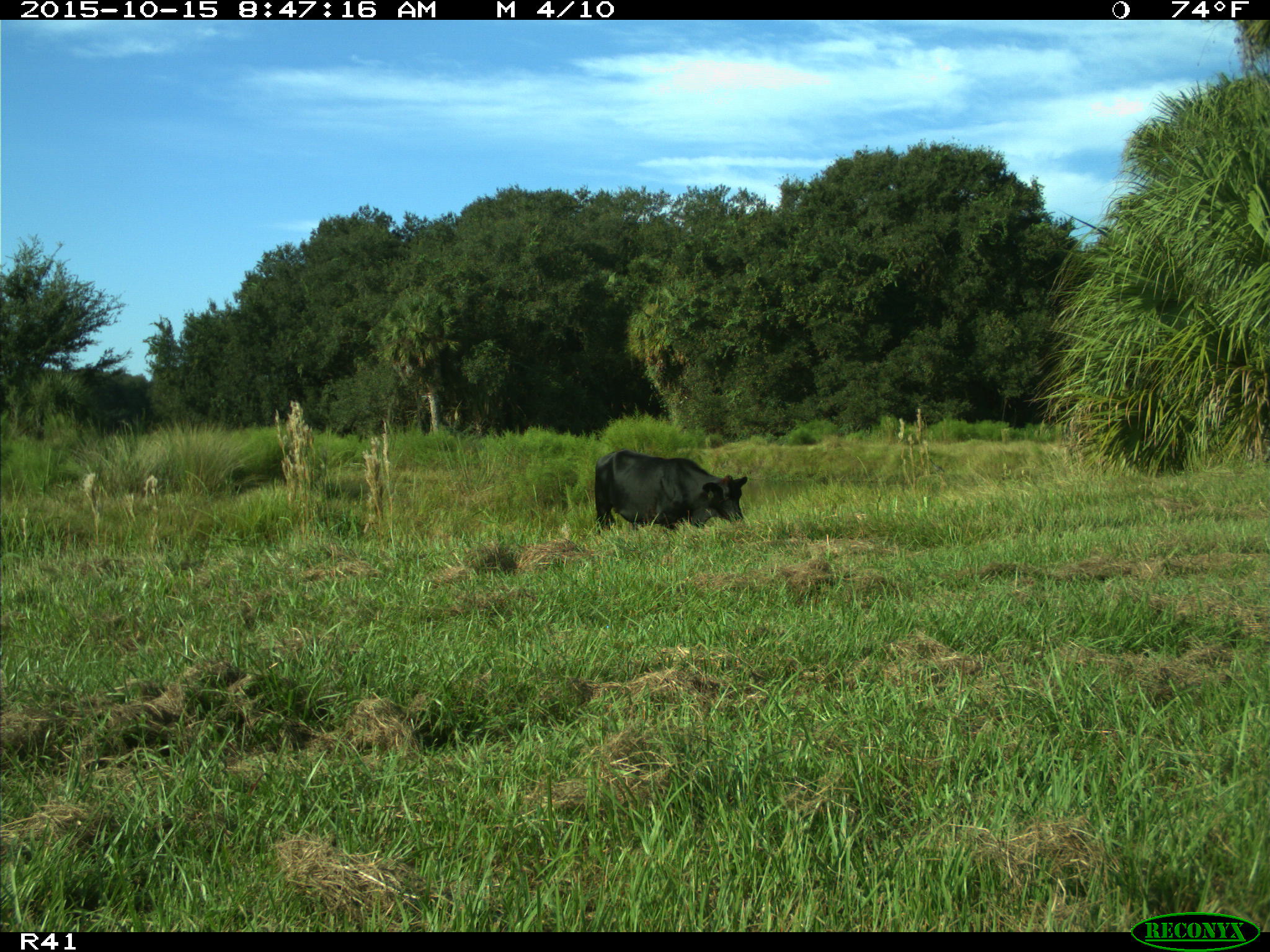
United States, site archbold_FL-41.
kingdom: Animalia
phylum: Chordata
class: Mammalia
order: Artiodactyla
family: Bovidae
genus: Bos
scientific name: Bos taurus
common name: domestic cow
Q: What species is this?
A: Bos taurus (domestic cow).